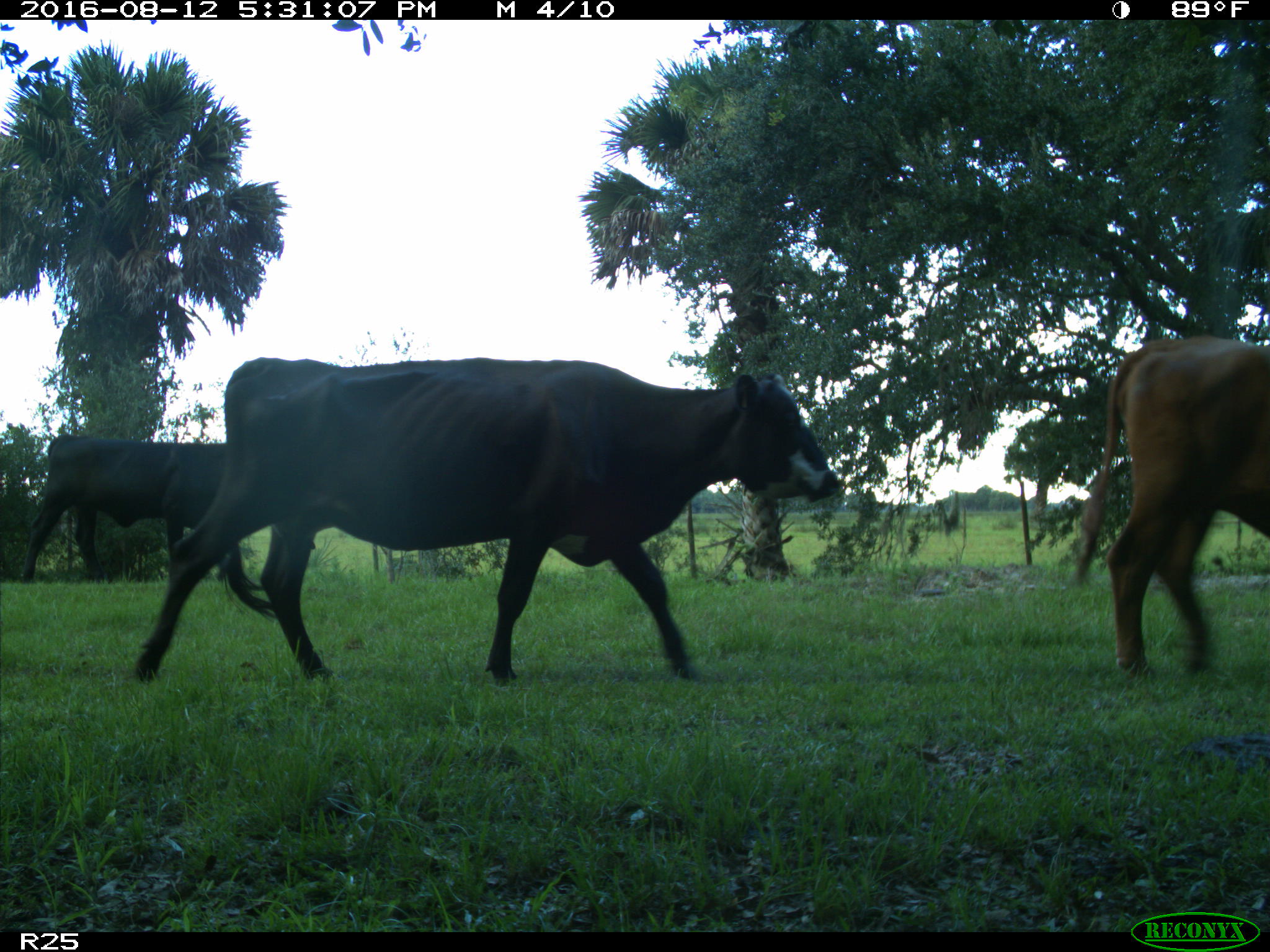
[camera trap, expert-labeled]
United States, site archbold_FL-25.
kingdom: Animalia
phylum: Chordata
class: Mammalia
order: Artiodactyla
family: Bovidae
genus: Bos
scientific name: Bos taurus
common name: domestic cow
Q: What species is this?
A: Bos taurus (domestic cow).